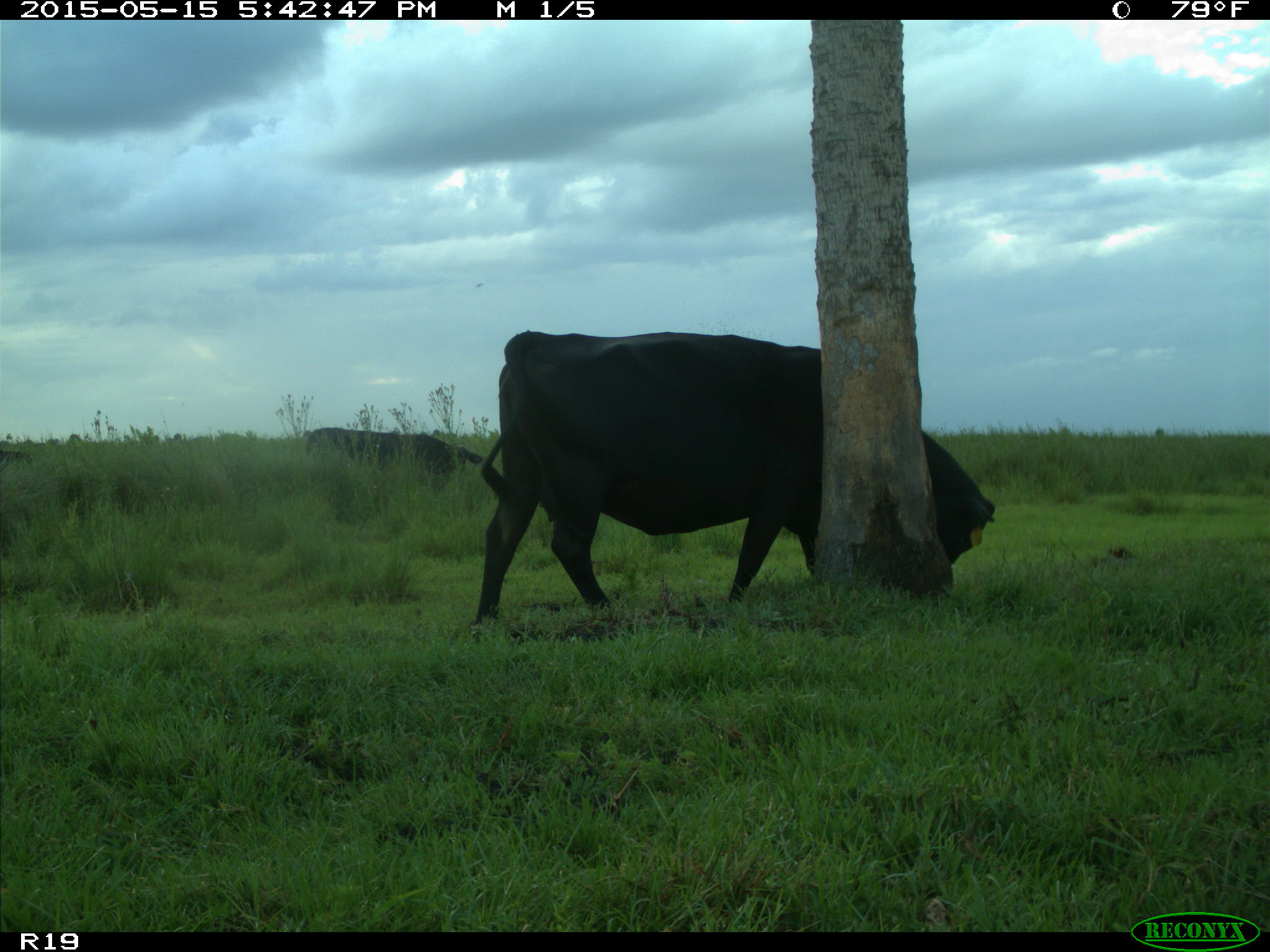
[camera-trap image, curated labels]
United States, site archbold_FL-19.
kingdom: Animalia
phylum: Chordata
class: Mammalia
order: Artiodactyla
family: Bovidae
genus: Bos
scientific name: Bos taurus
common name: domestic cow